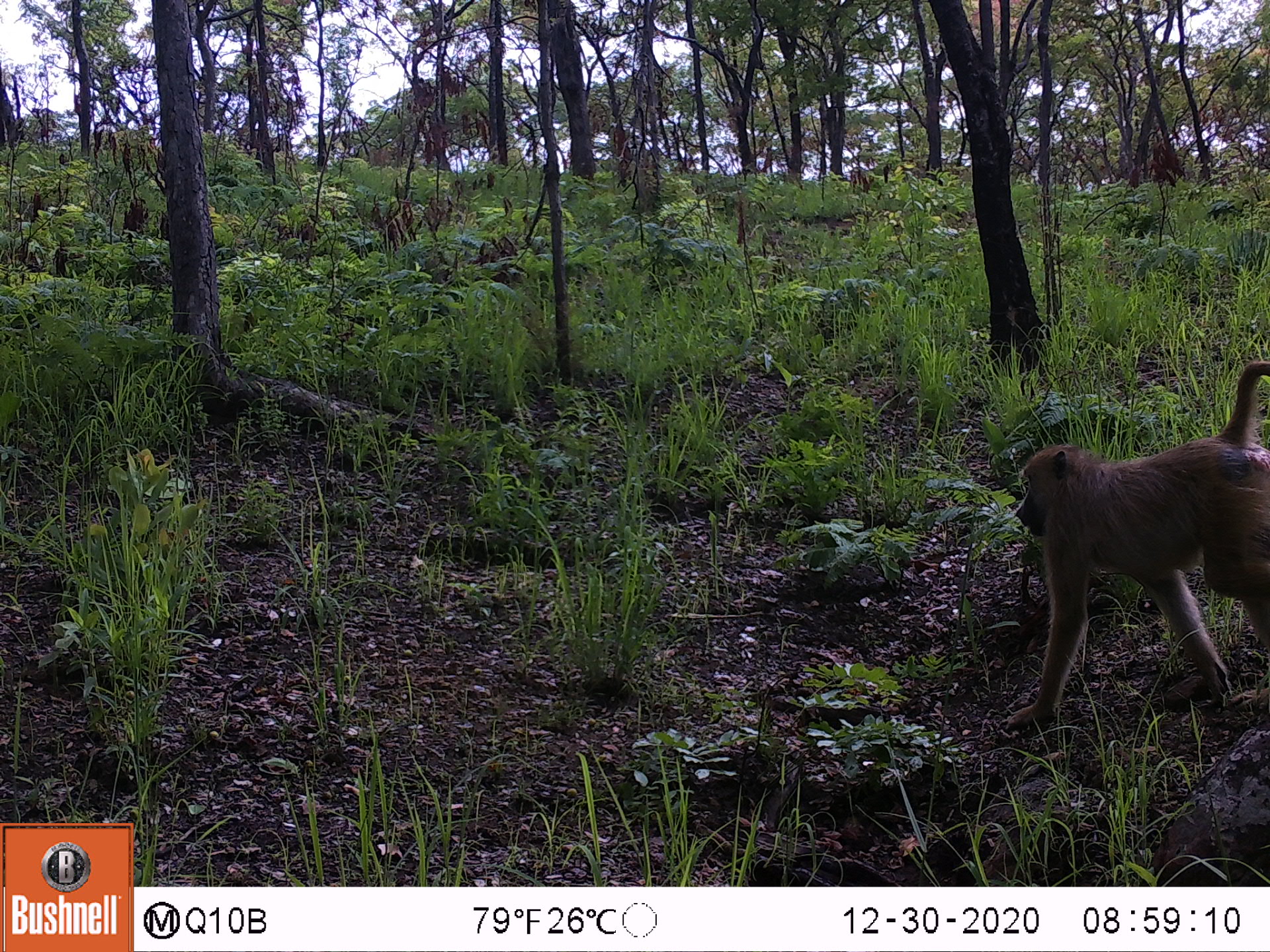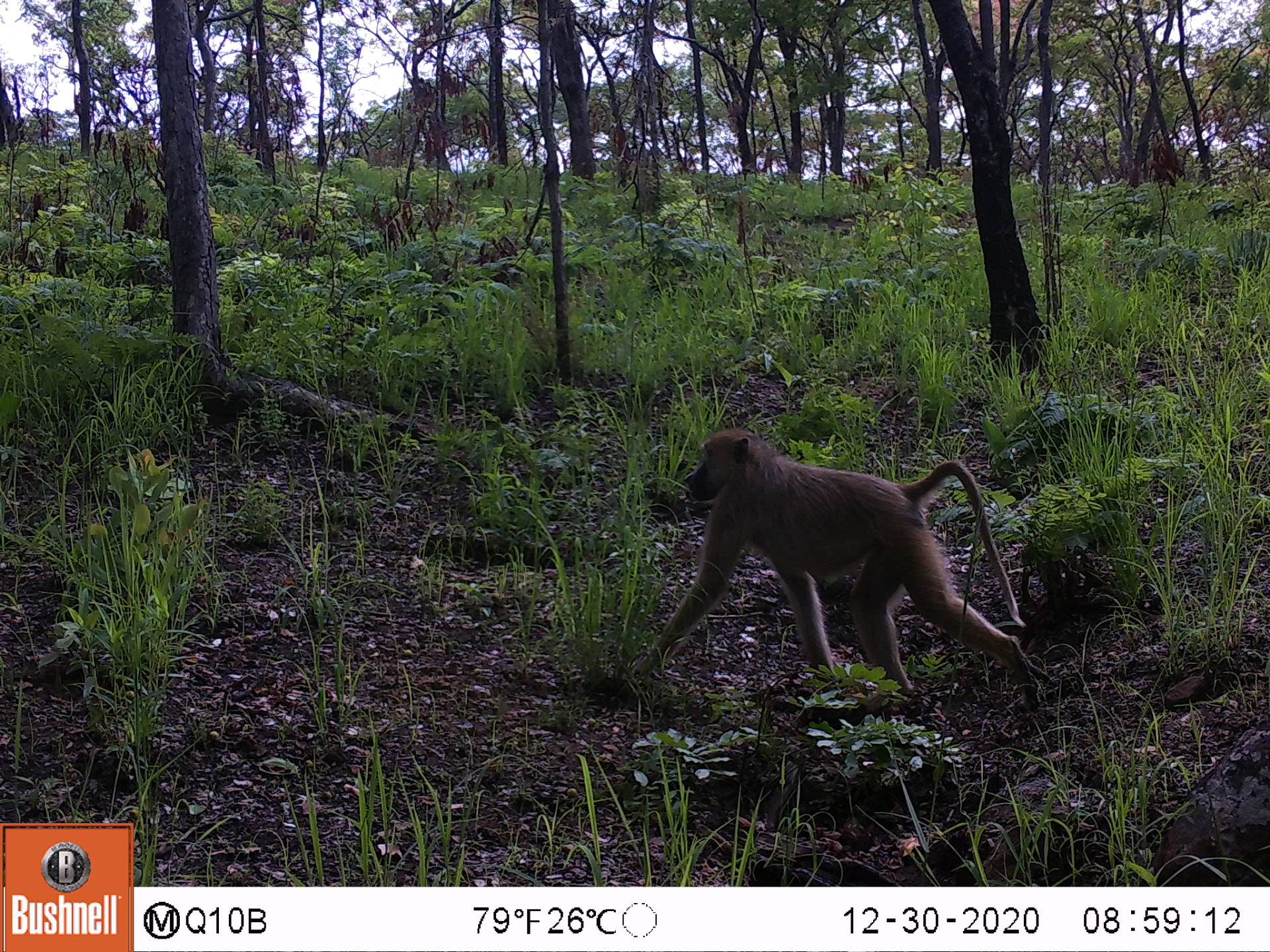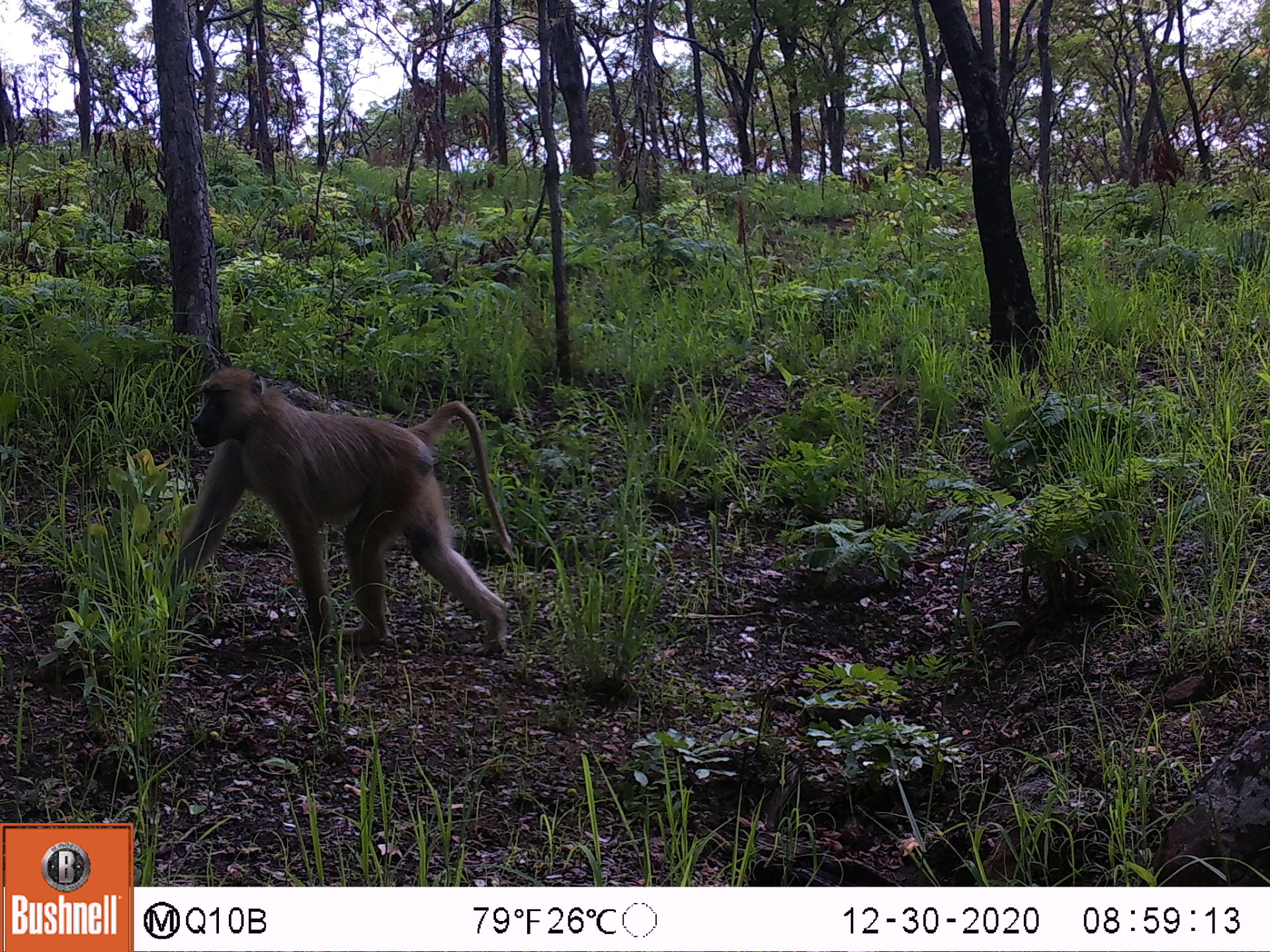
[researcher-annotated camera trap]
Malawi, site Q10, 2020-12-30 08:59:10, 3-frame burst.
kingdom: Animalia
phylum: Chordata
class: Mammalia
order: Primates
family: Cercopithecidae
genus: Papio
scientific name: Papio cynocephalus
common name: yellow baboon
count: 1